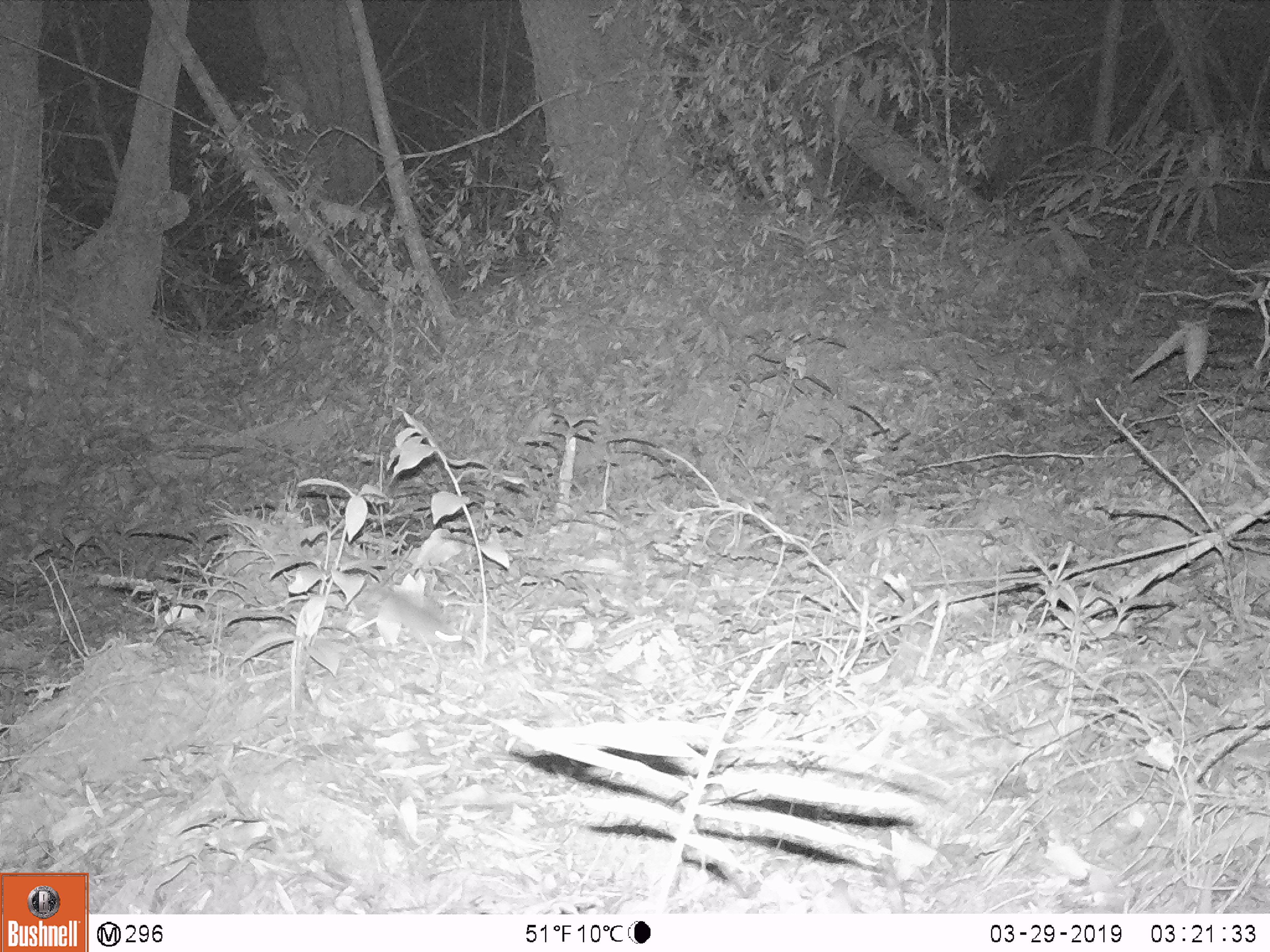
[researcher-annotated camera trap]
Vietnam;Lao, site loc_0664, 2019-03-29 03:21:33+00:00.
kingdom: Animalia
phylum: Chordata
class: Mammalia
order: Rodentia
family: Muridae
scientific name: Muridae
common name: old-world mice and rats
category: unidentified murid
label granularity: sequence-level